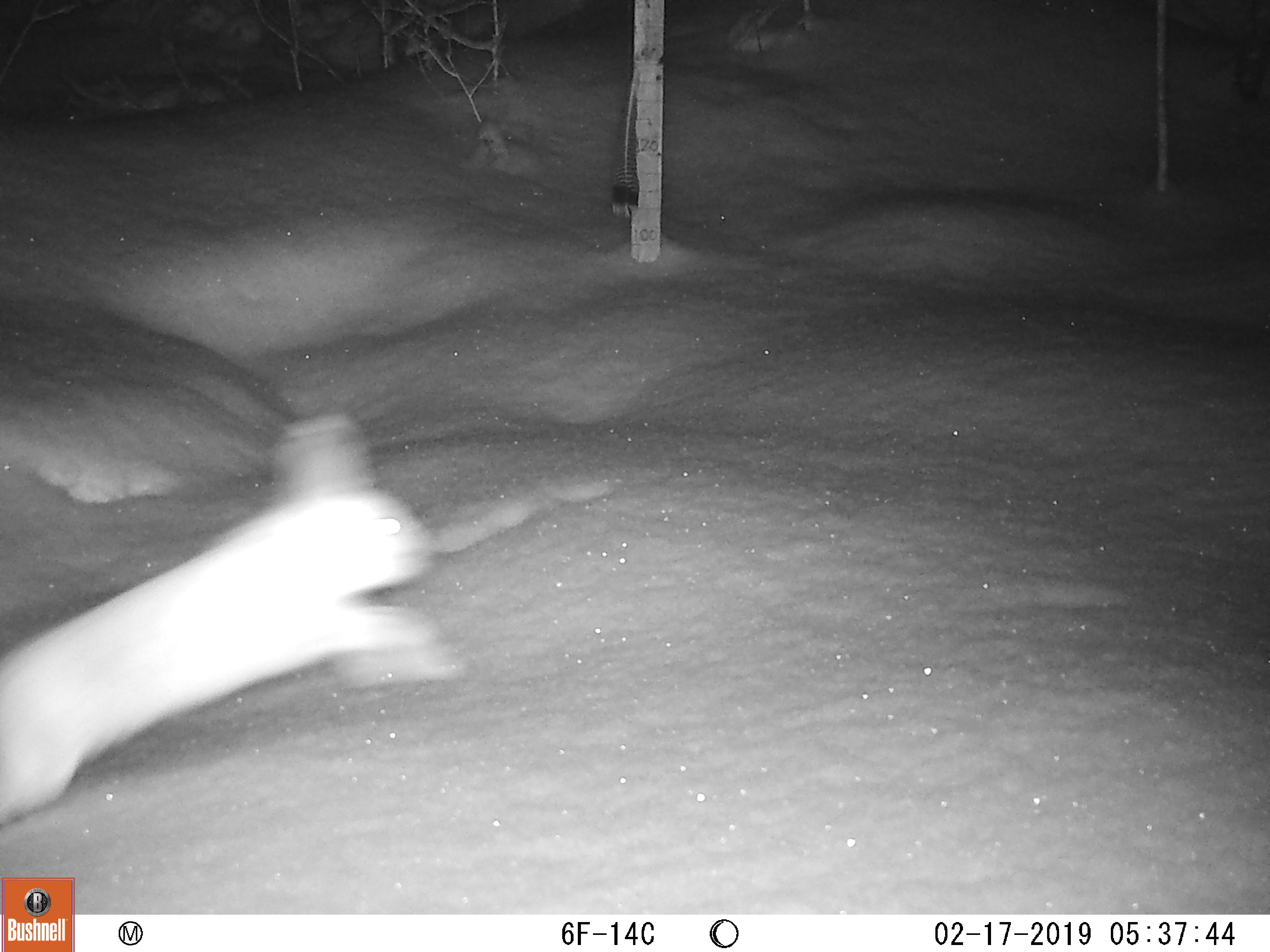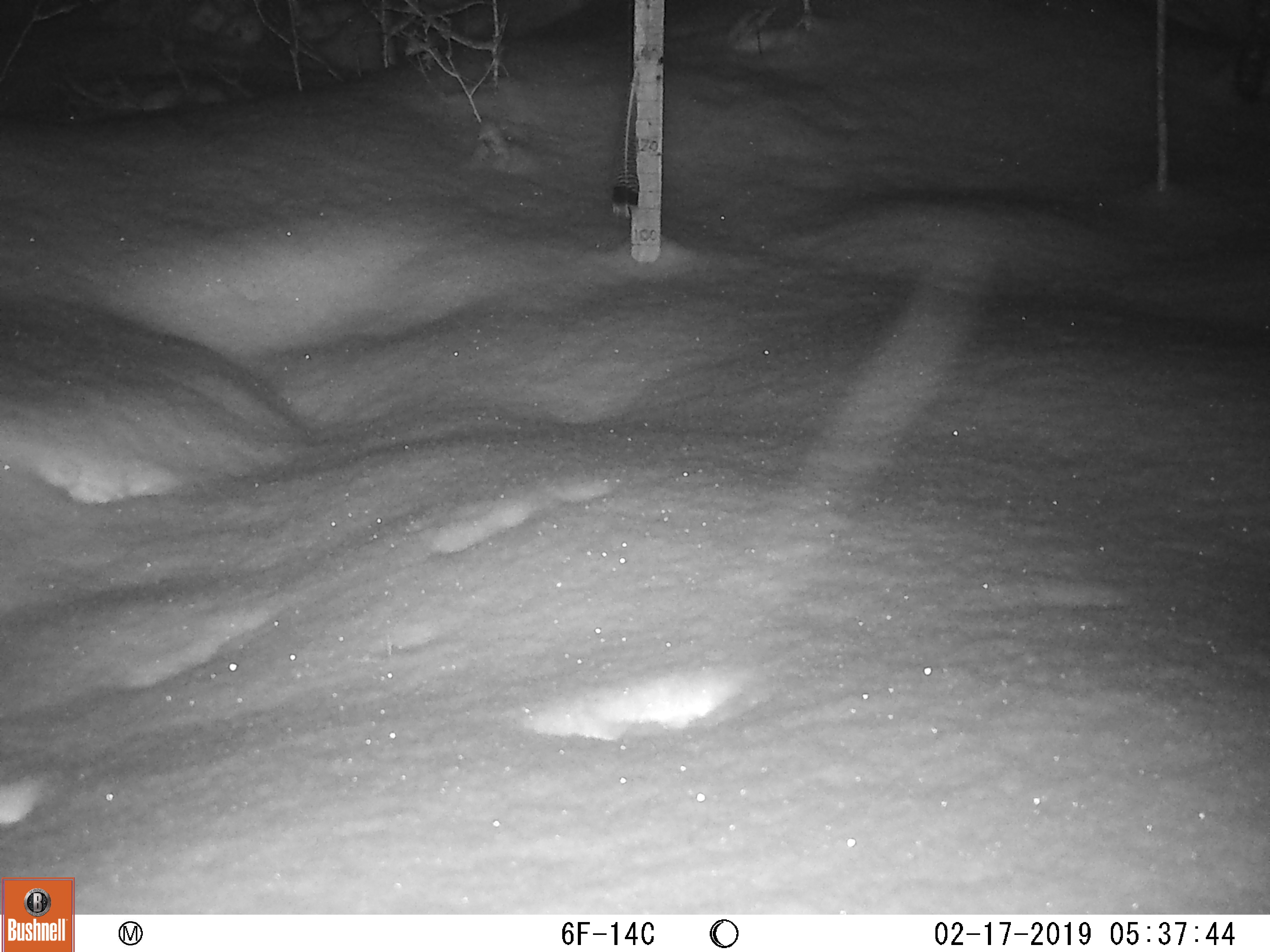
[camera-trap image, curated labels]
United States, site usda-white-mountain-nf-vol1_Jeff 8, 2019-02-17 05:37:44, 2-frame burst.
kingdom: Animalia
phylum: Chordata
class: Mammalia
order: Lagomorpha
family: Leporidae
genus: Lepus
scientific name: Lepus americanus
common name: snowshoe hare